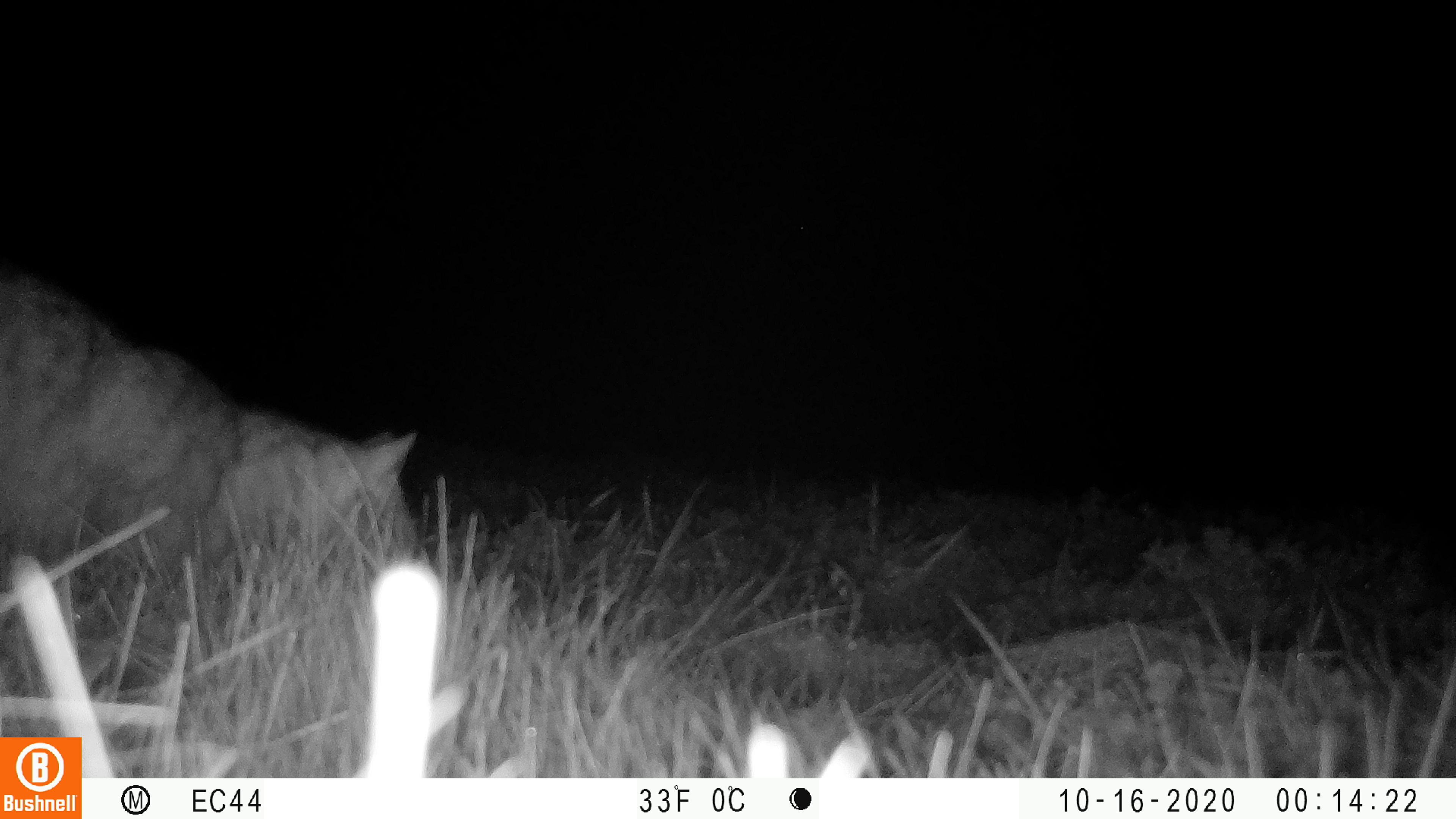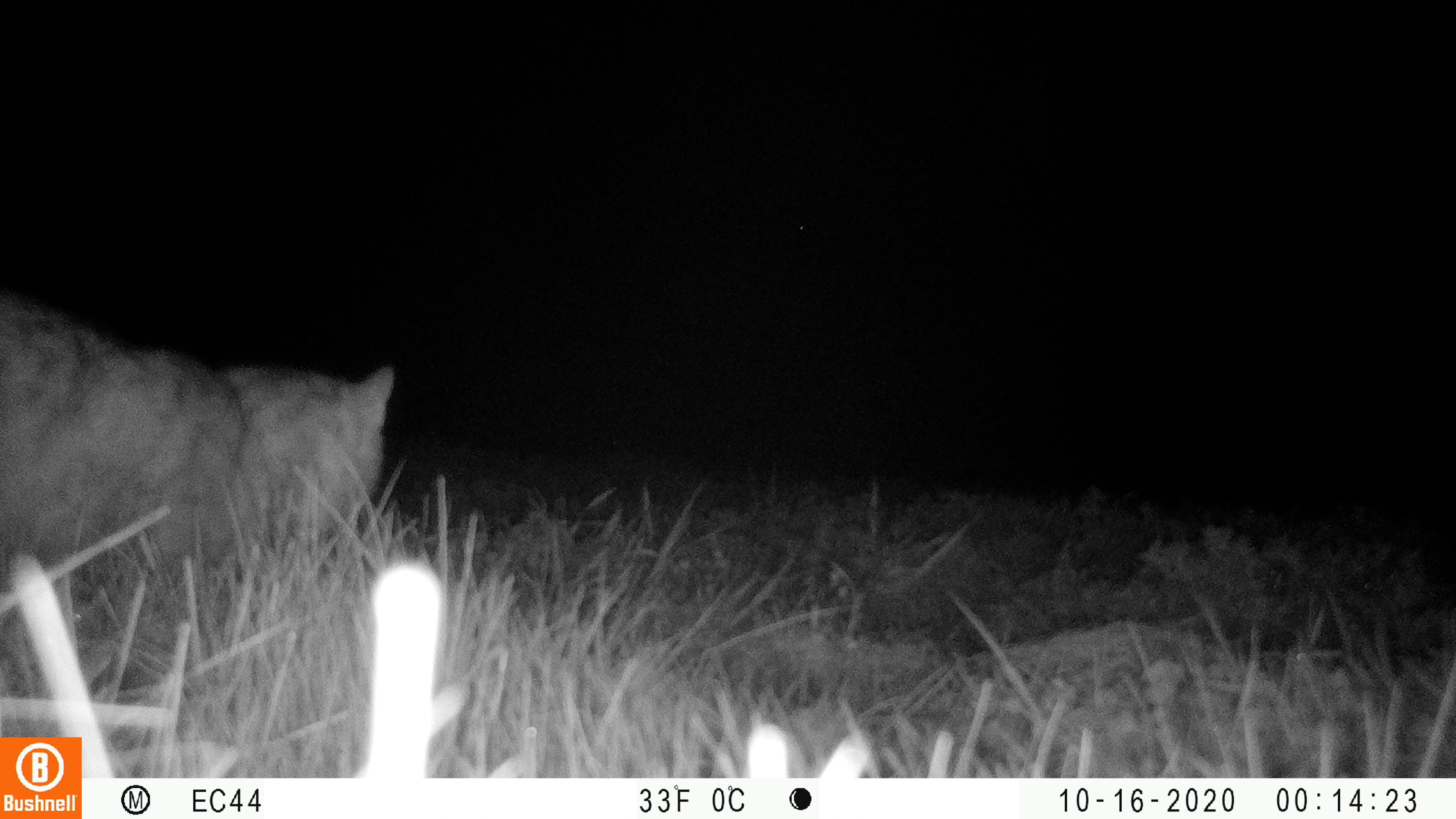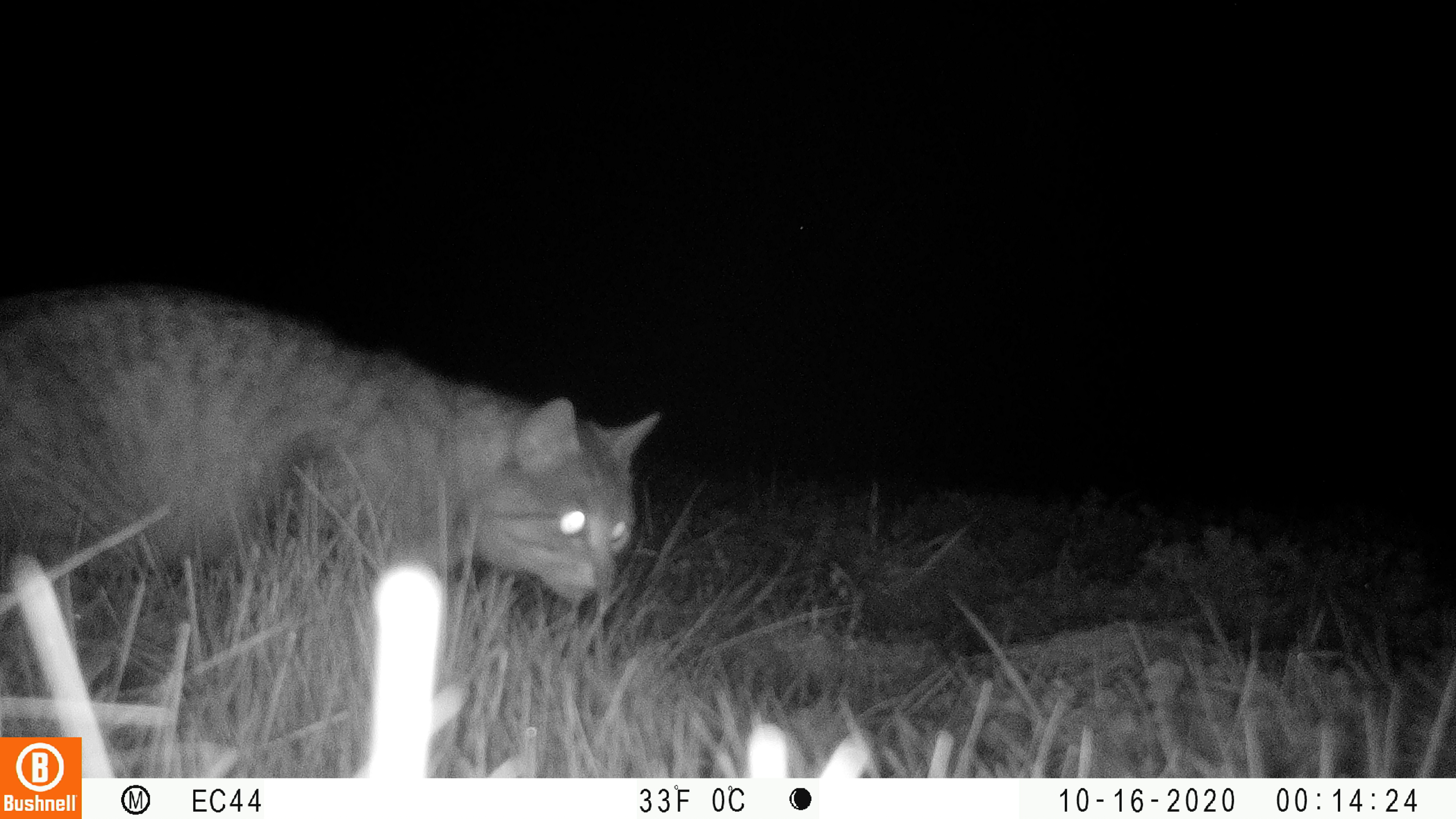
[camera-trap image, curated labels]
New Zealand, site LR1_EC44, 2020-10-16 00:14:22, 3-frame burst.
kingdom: Animalia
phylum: Chordata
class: Mammalia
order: Carnivora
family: Felidae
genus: Felis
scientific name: Felis catus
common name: domestic cat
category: cat